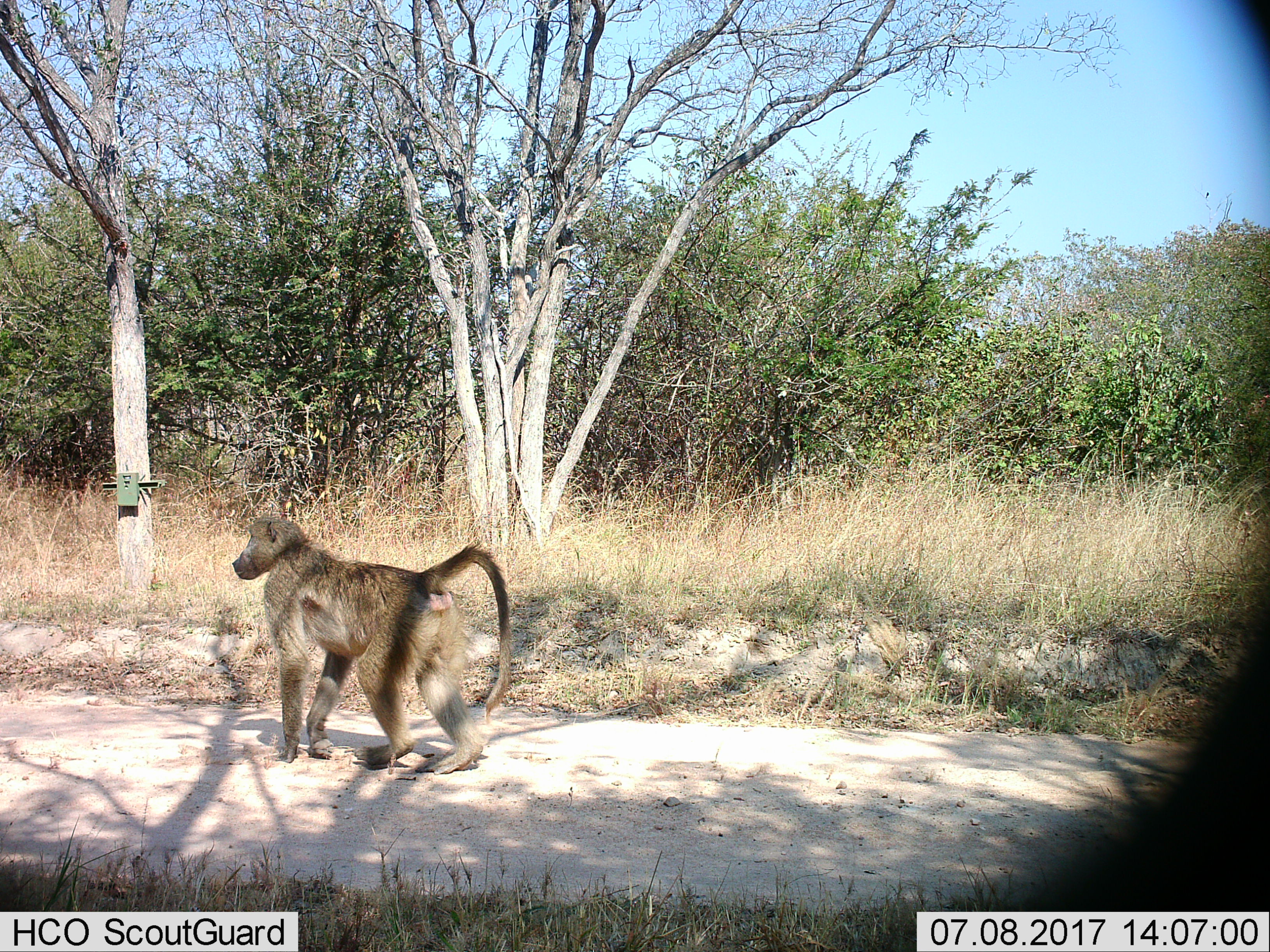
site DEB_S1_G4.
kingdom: Animalia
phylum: Chordata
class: Mammalia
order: Primates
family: Cercopithecidae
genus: Papio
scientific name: Papio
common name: baboon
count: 1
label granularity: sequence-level